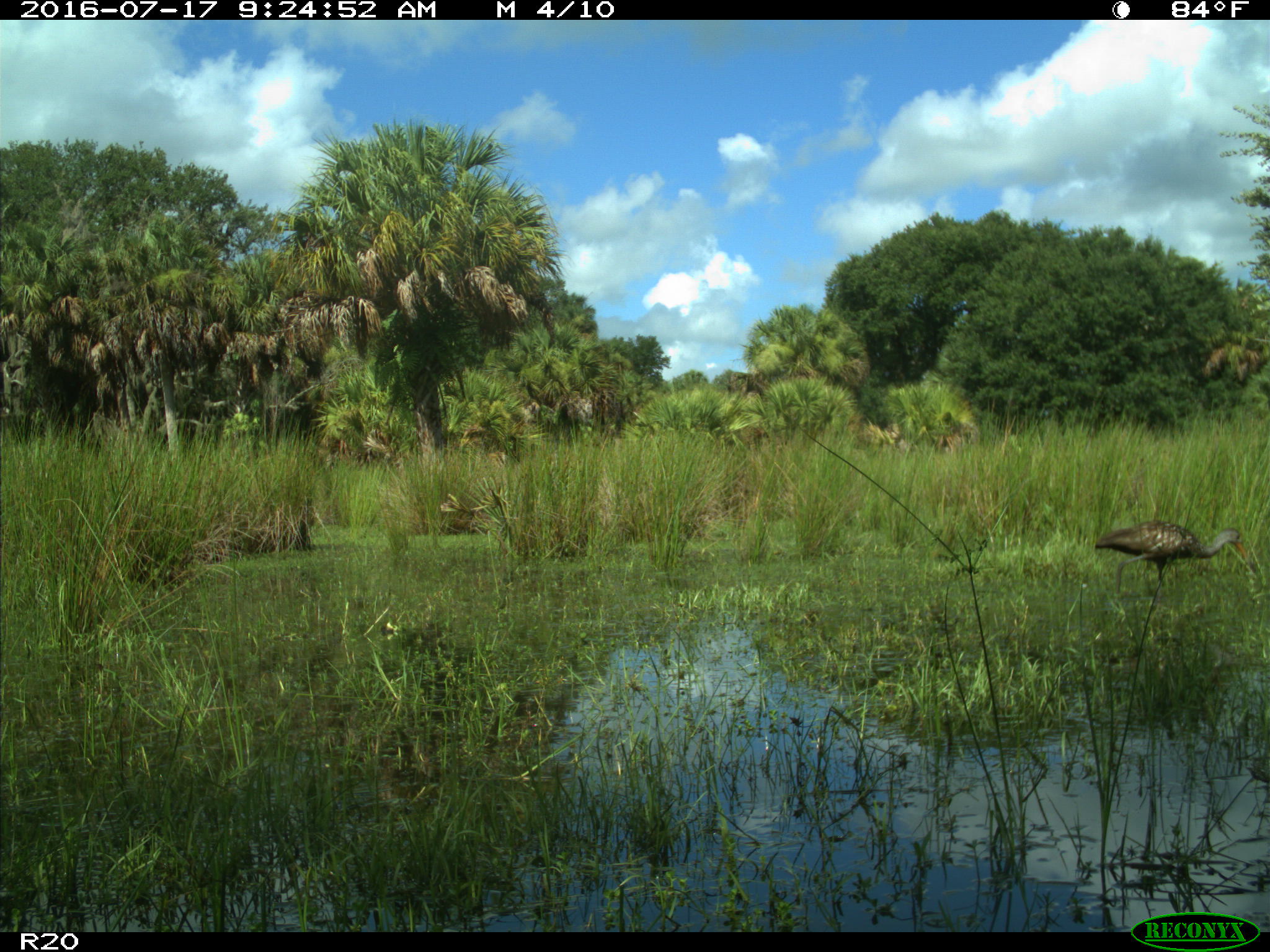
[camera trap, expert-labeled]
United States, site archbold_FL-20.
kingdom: Animalia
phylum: Chordata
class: Aves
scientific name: Aves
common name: birds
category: unidentified bird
Unidentified bird (birds) (Aves).